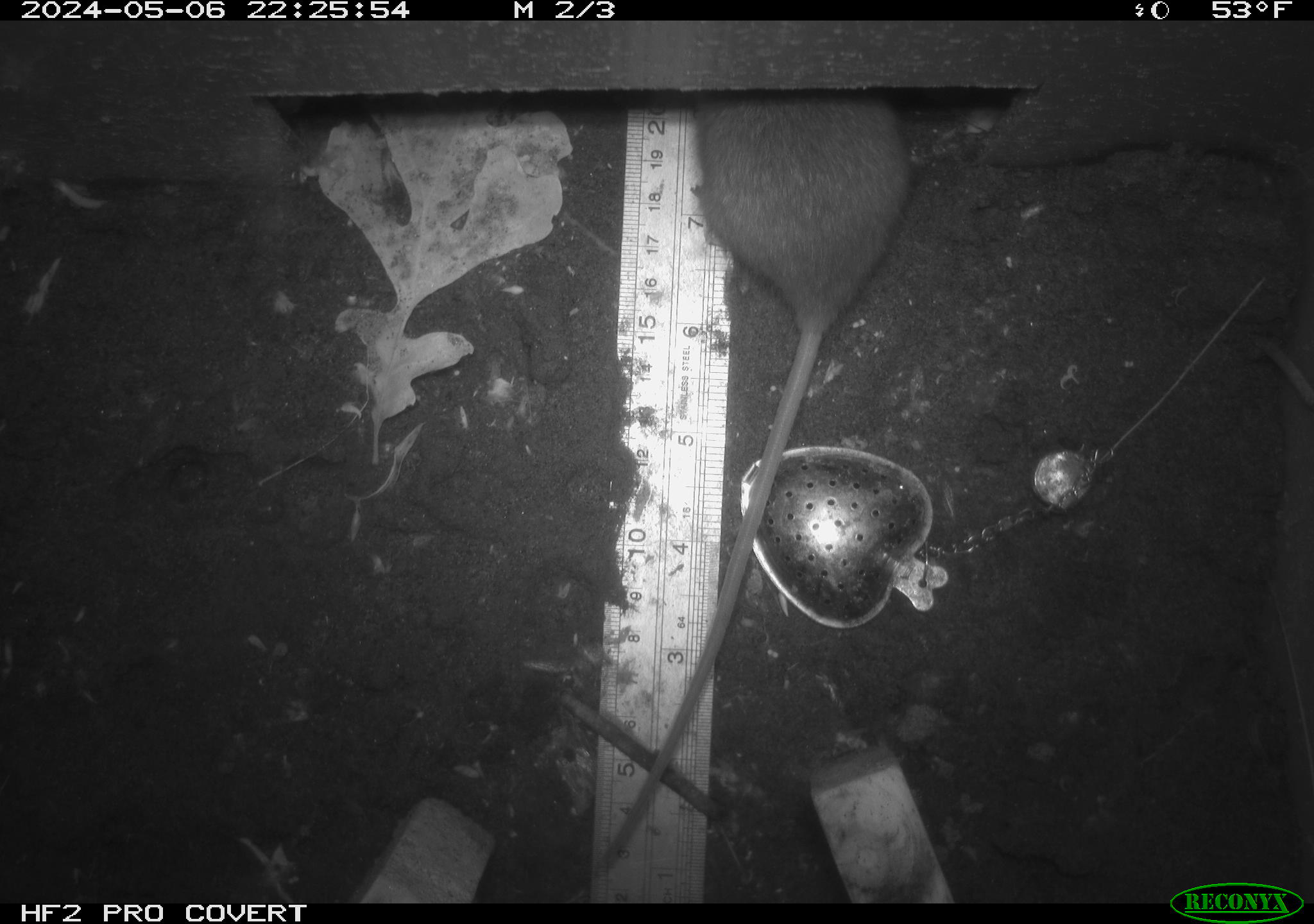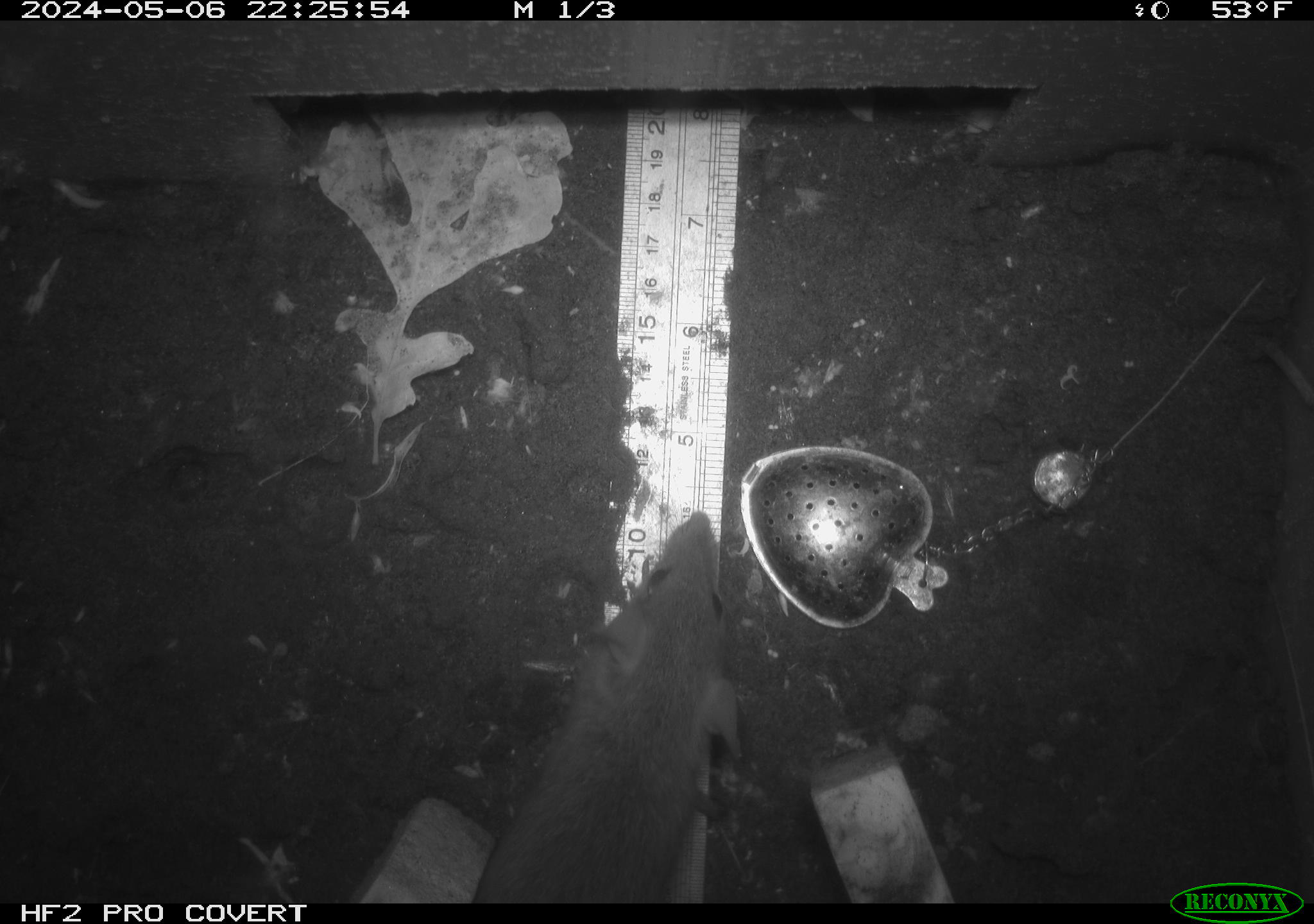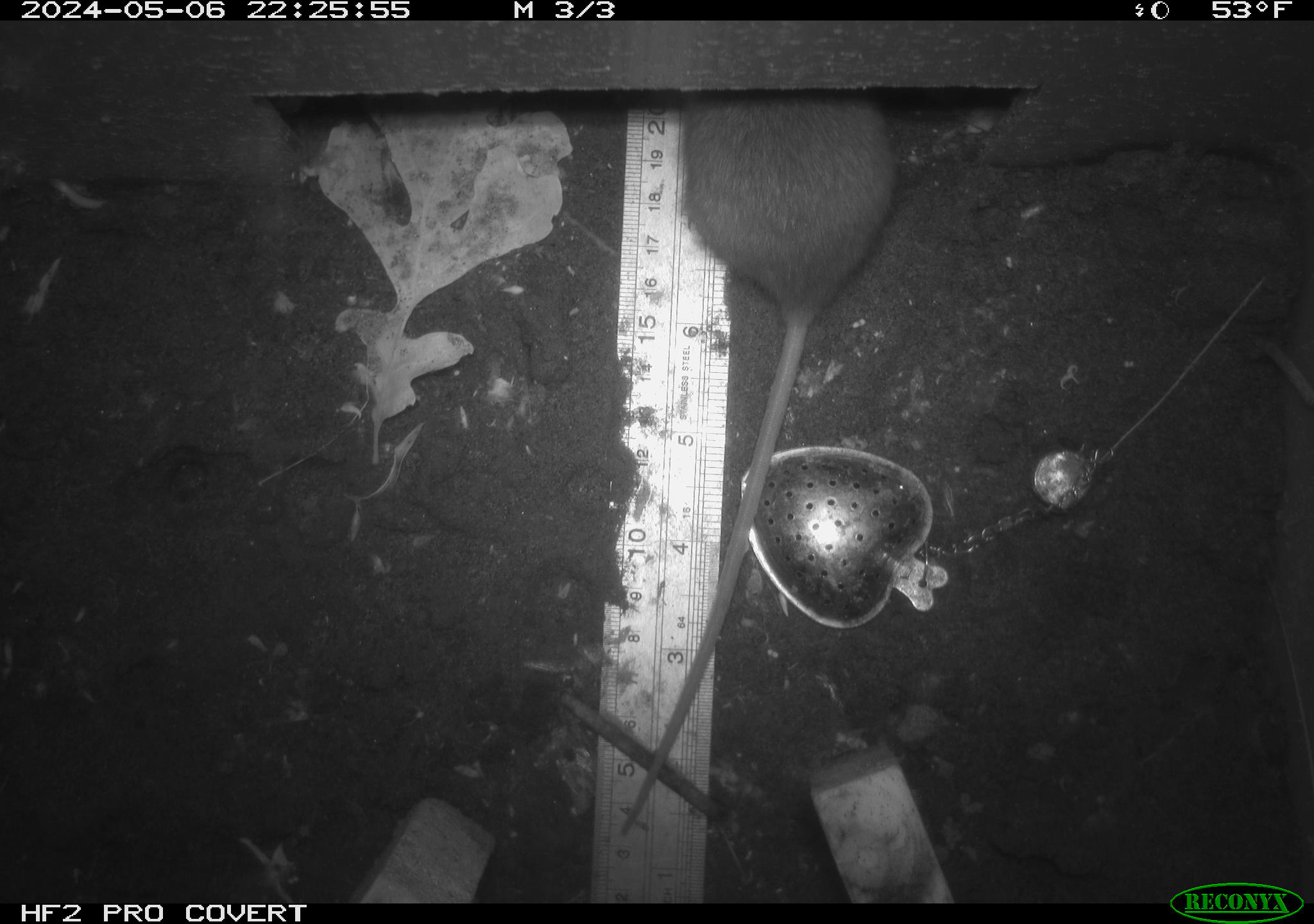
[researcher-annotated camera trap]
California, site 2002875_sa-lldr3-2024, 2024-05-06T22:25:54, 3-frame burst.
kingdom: Animalia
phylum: Chordata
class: Mammalia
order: Rodentia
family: Muridae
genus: Rattus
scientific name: Rattus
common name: rat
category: rattus species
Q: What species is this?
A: Rattus species (rat) (Rattus).